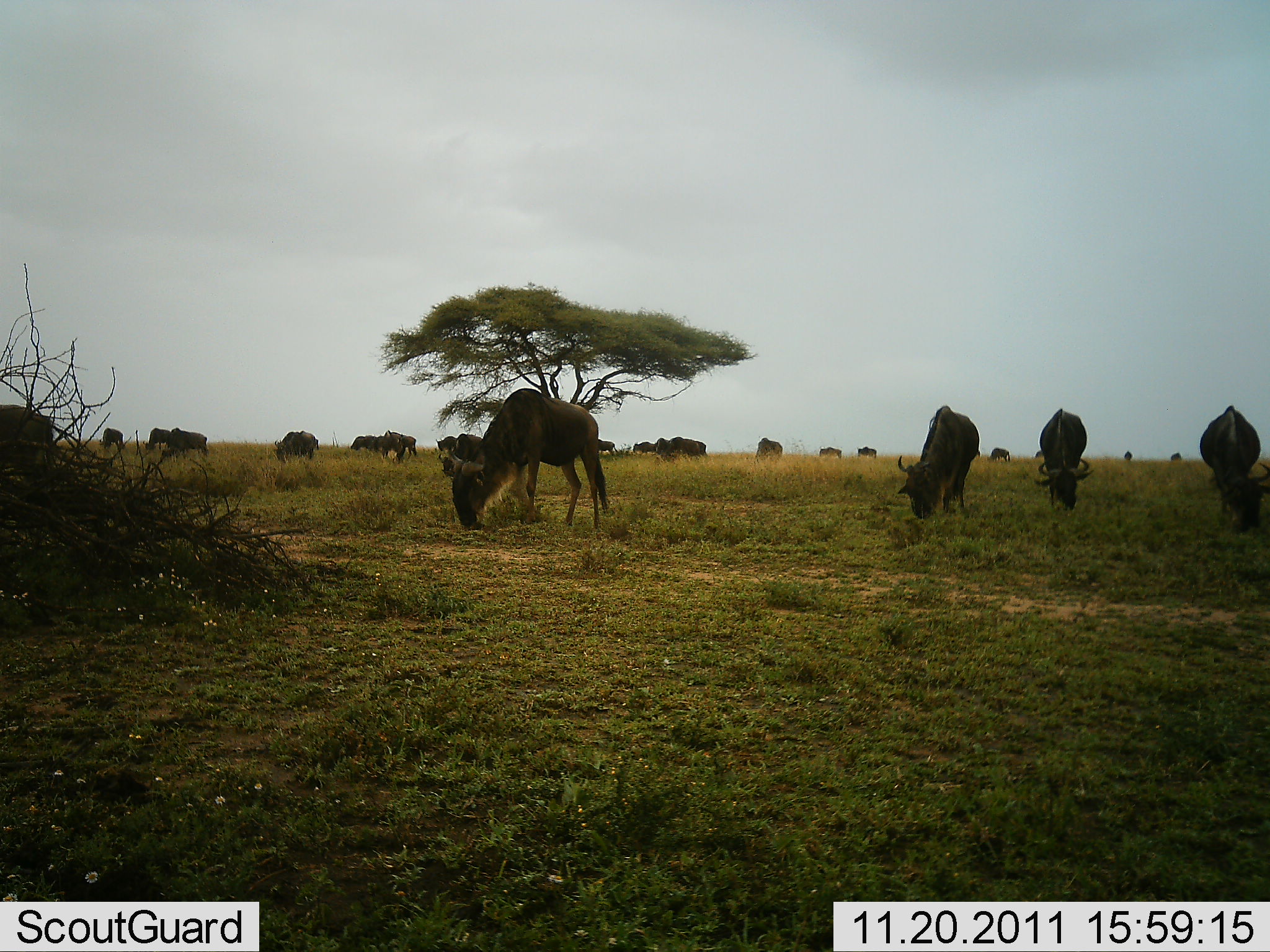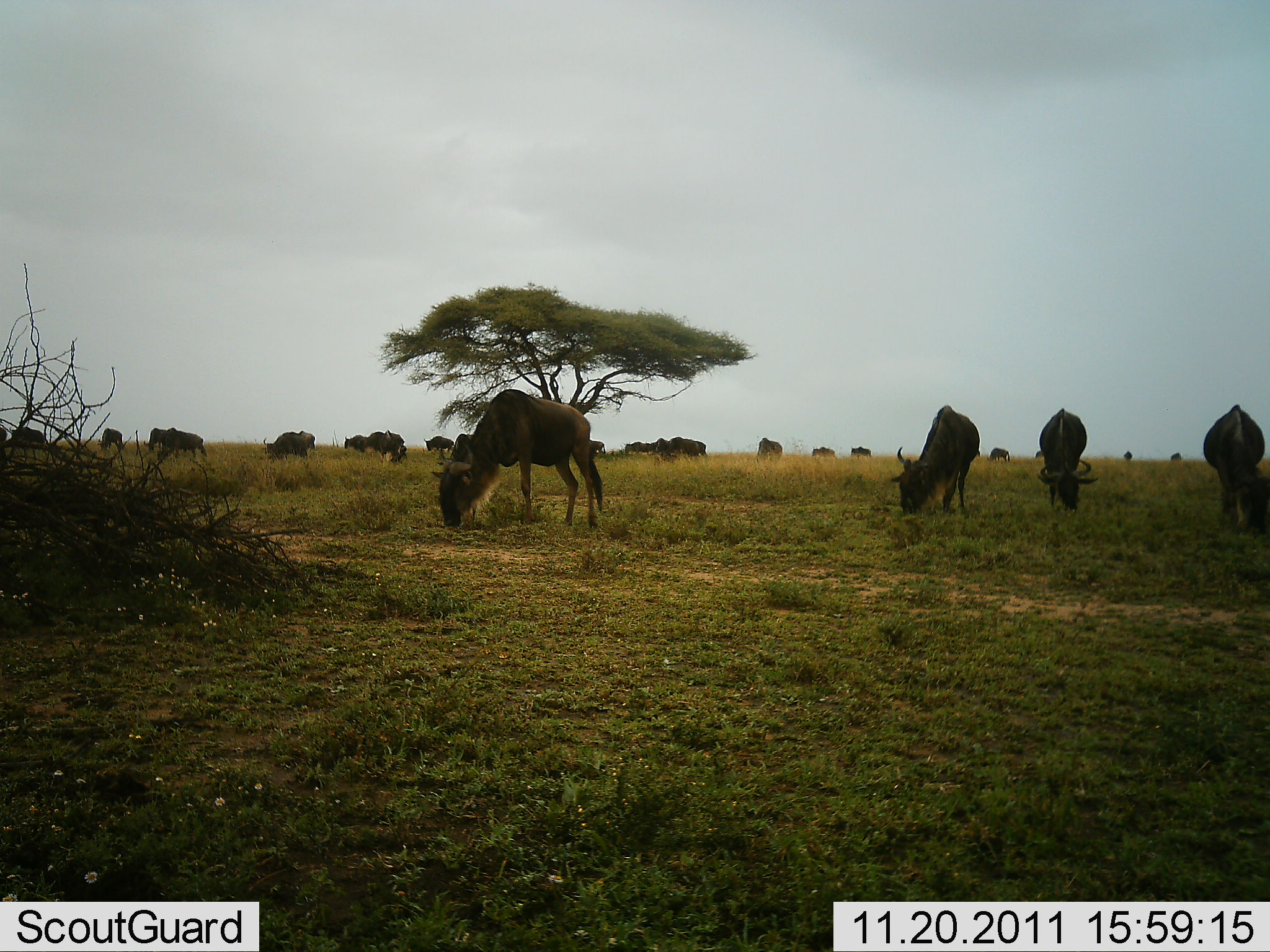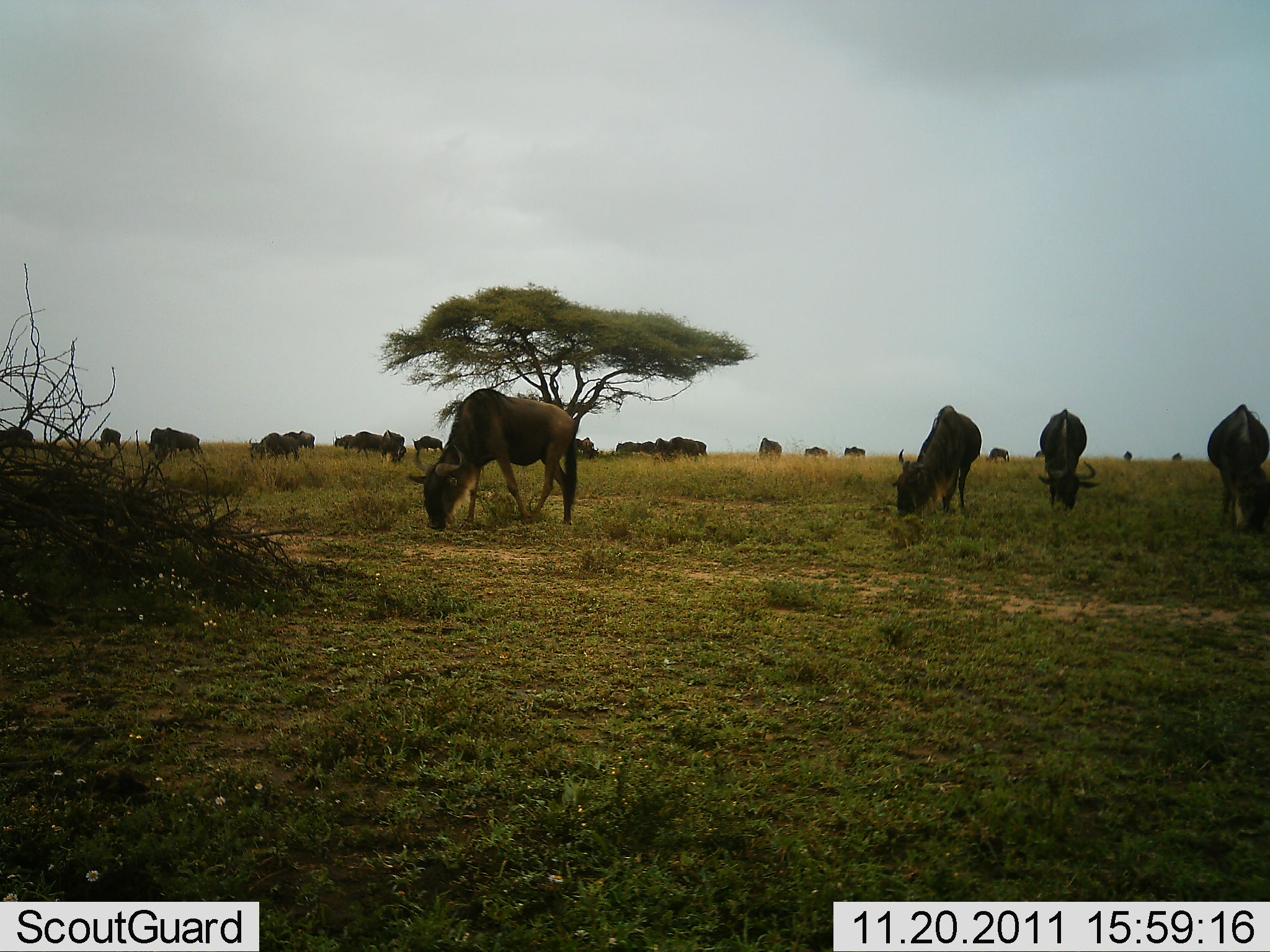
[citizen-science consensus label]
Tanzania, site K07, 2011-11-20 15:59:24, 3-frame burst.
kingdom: Animalia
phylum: Chordata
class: Mammalia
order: Artiodactyla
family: Bovidae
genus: Connochaetes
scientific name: Connochaetes taurinus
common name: blue wildebeest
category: wildebeest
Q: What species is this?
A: Wildebeest (blue wildebeest) (Connochaetes taurinus).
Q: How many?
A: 11-50.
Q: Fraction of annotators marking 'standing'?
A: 11%.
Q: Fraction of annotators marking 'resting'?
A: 0%.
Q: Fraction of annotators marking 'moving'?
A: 33%.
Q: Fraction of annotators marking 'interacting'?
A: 0%.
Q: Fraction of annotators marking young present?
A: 0%.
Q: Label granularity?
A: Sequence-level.